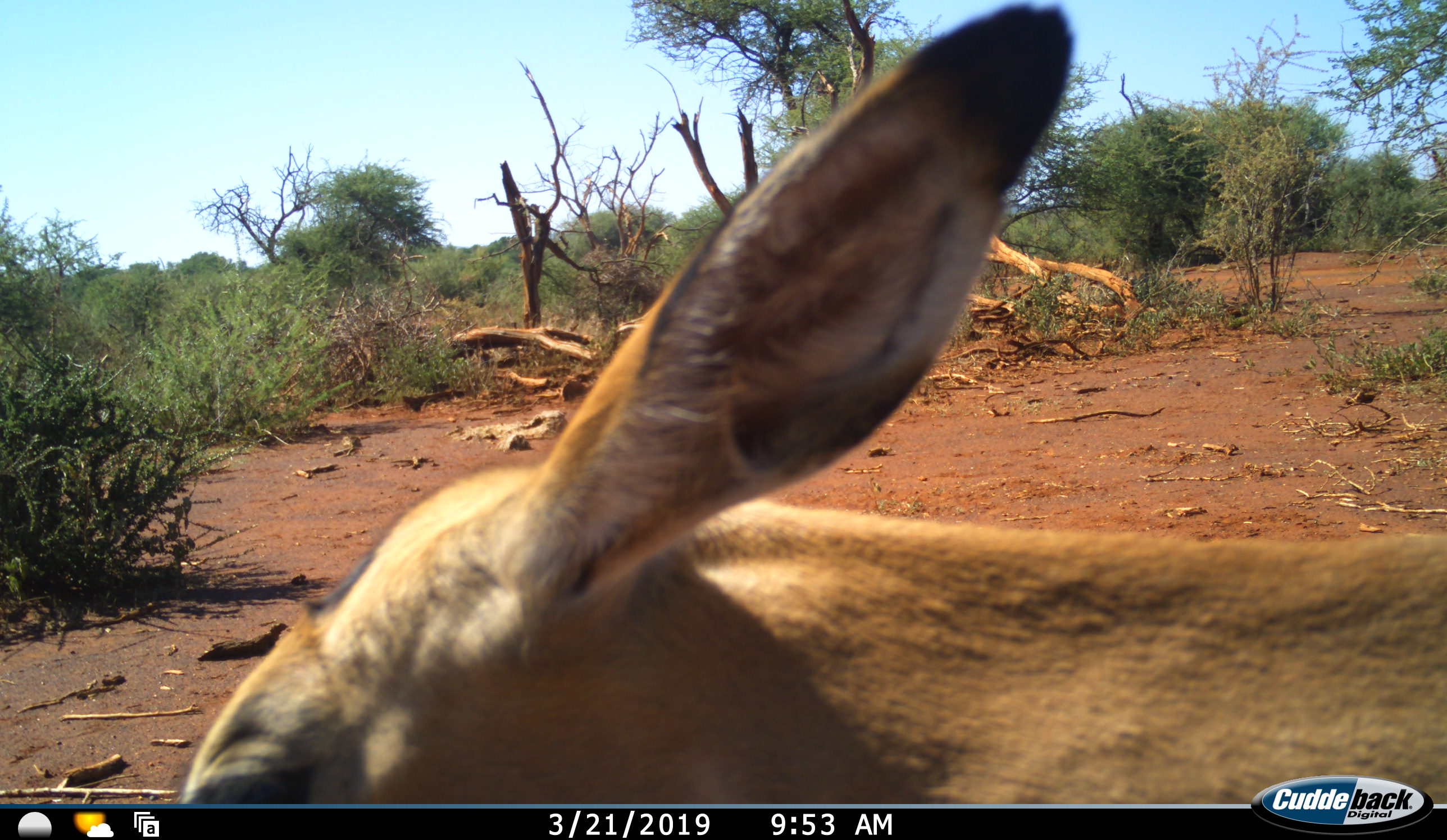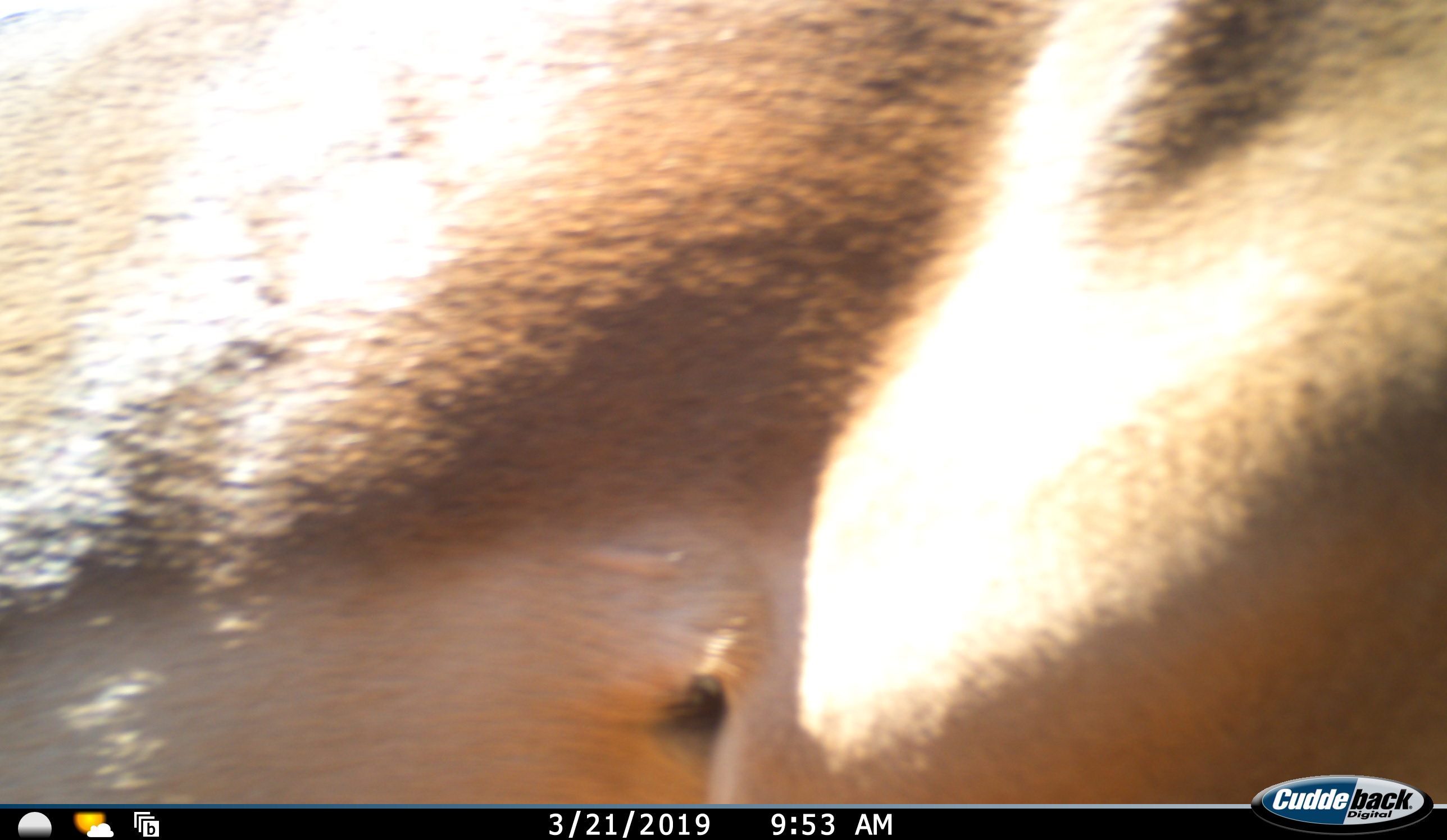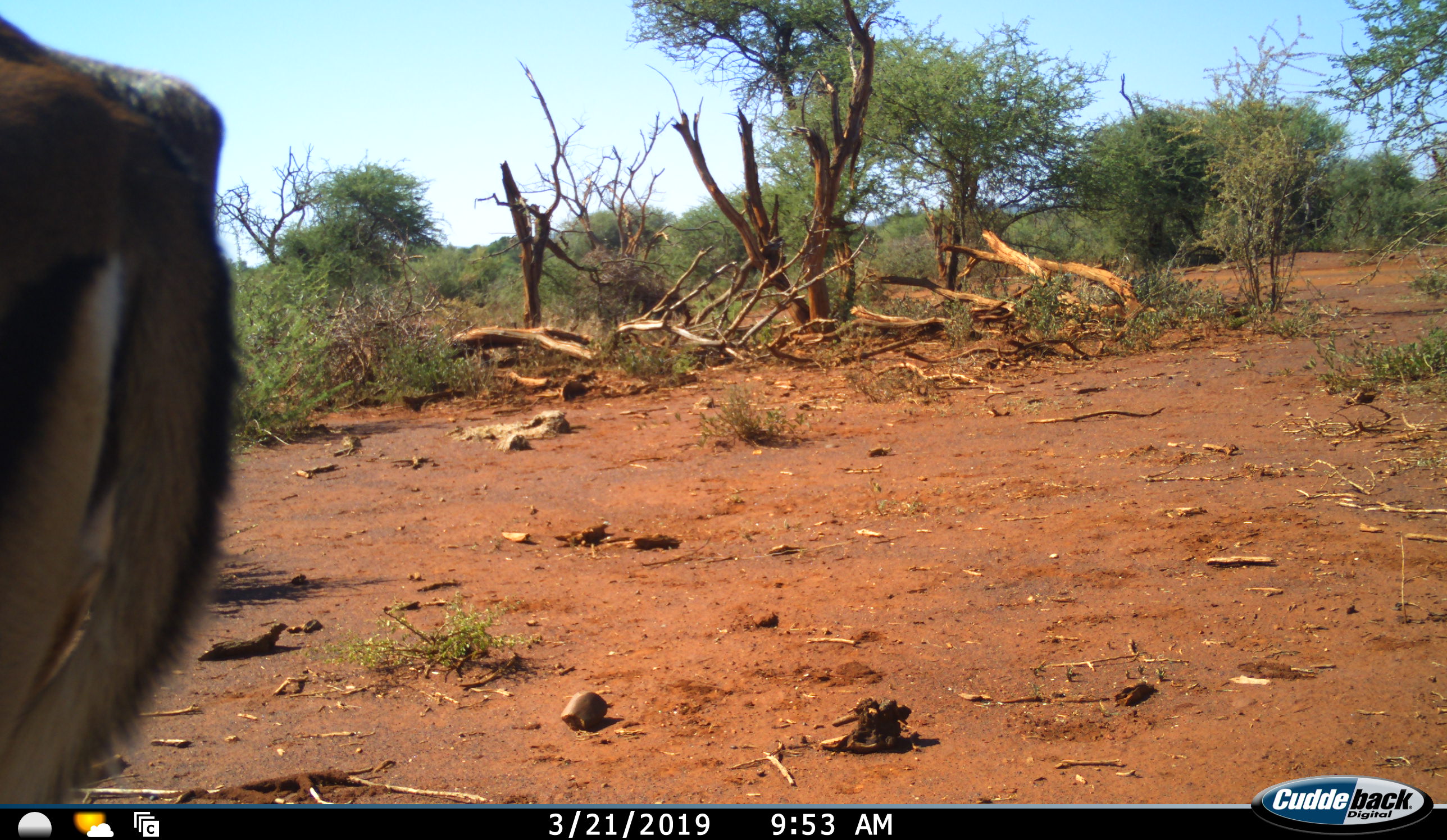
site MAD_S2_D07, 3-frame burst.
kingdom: Animalia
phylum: Chordata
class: Mammalia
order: Artiodactyla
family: Bovidae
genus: Aepyceros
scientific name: Aepyceros melampus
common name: impala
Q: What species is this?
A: Impala (Aepyceros melampus).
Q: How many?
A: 1.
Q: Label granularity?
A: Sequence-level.